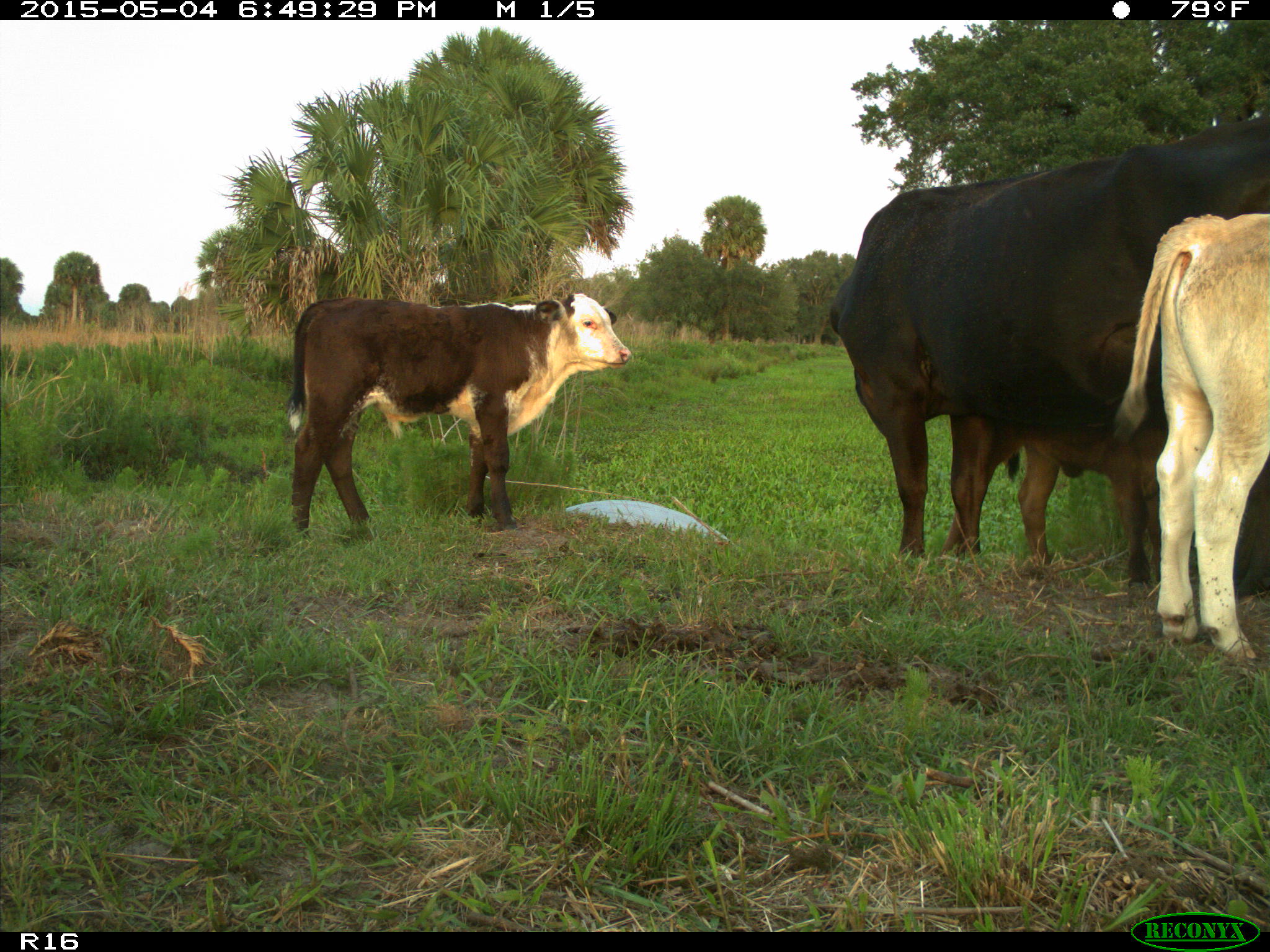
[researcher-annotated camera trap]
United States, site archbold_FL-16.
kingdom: Animalia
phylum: Chordata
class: Mammalia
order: Artiodactyla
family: Bovidae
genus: Bos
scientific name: Bos taurus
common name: domestic cow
Bos taurus (domestic cow).